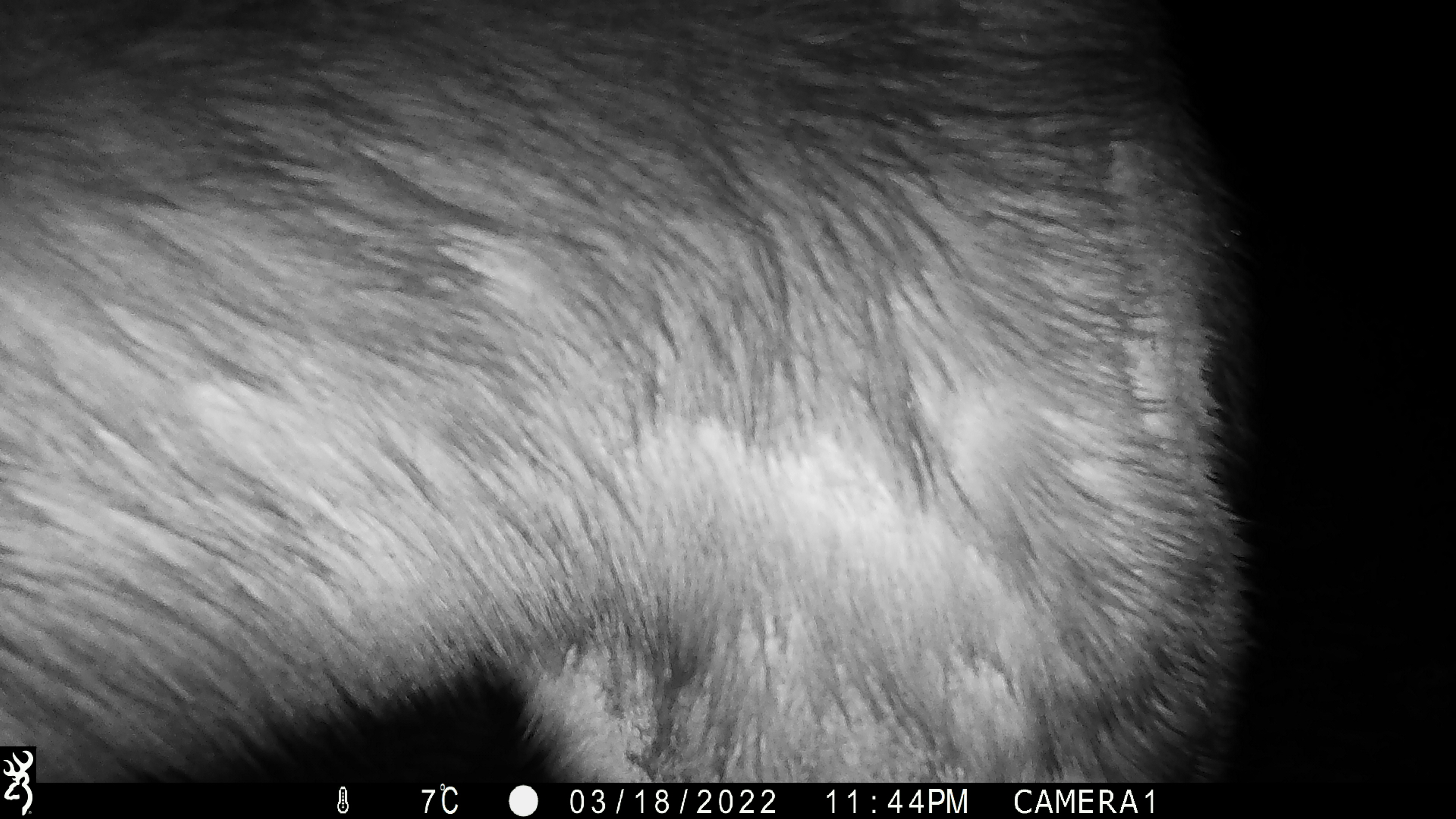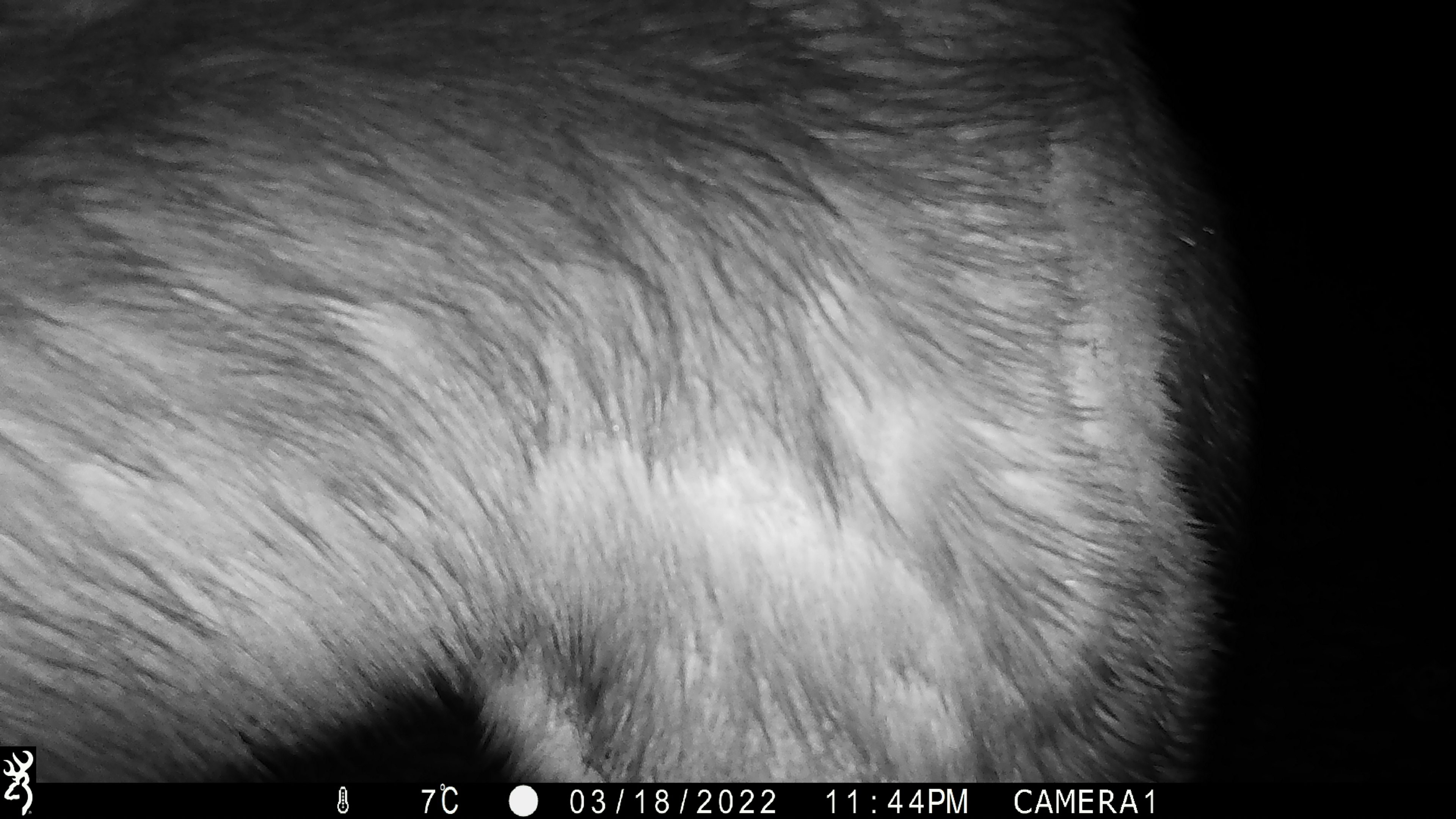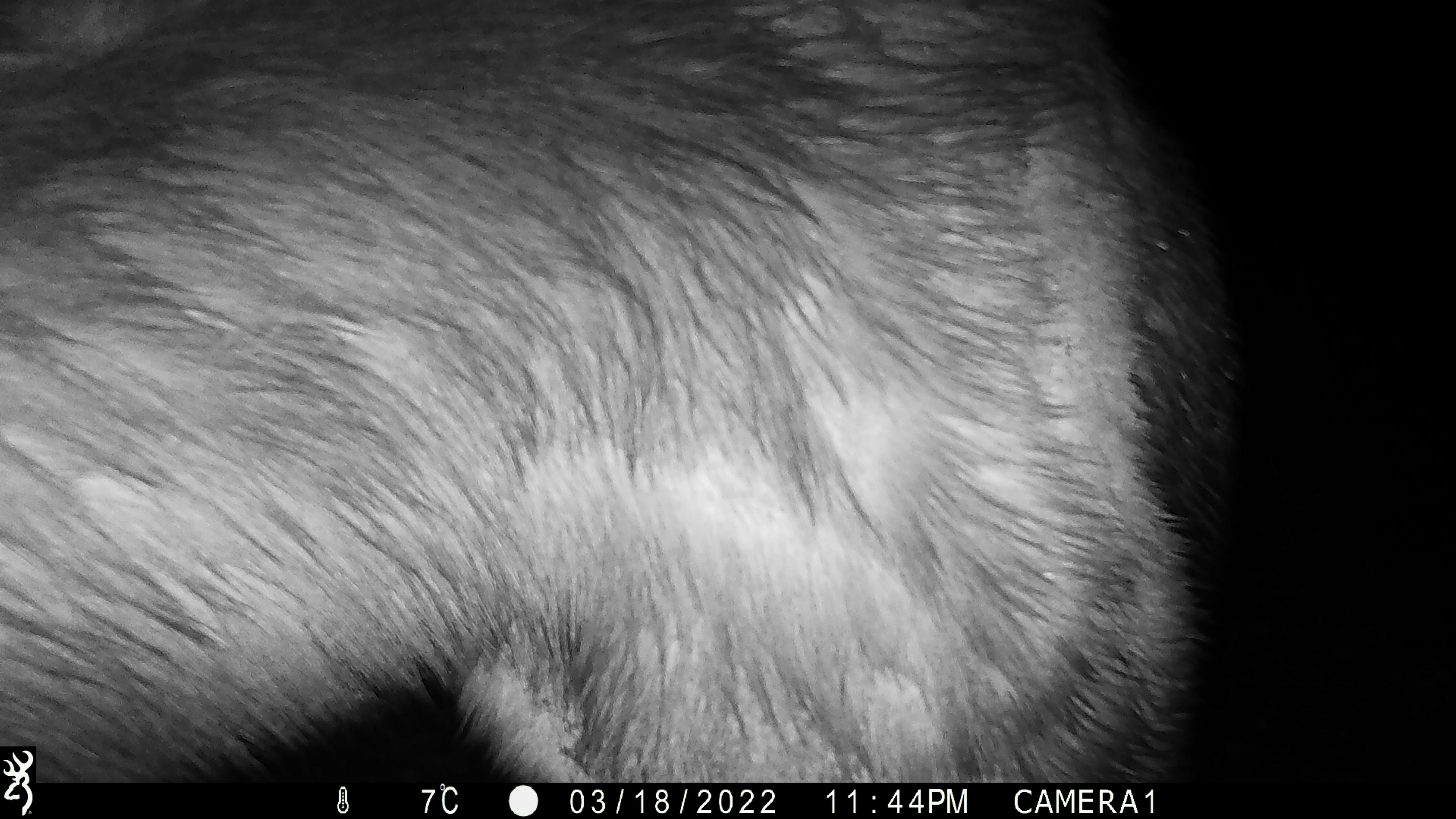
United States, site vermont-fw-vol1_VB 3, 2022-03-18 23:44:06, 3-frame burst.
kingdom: Animalia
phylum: Chordata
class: Mammalia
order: Artiodactyla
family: Cervidae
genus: Alces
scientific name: Alces alces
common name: moose